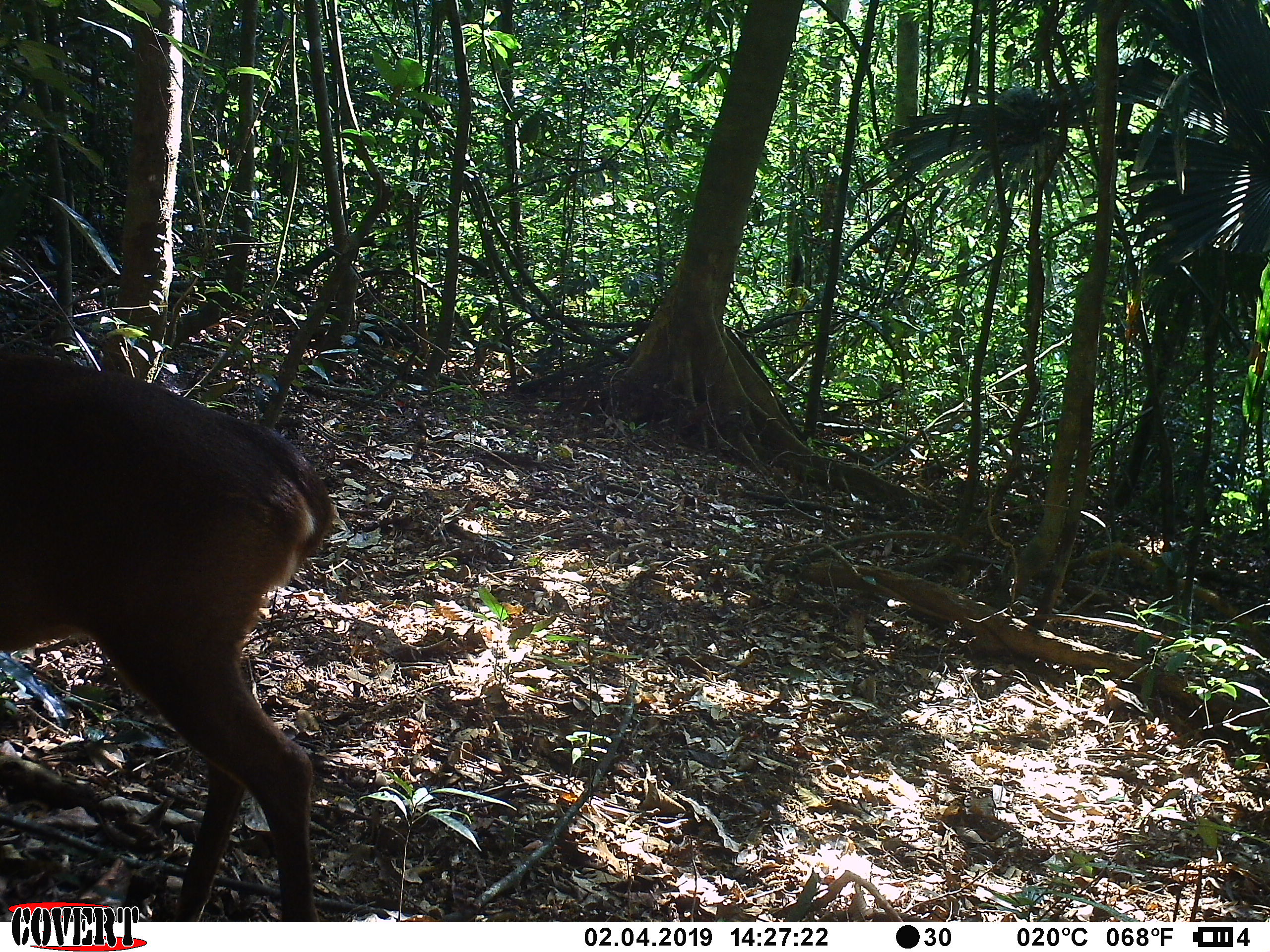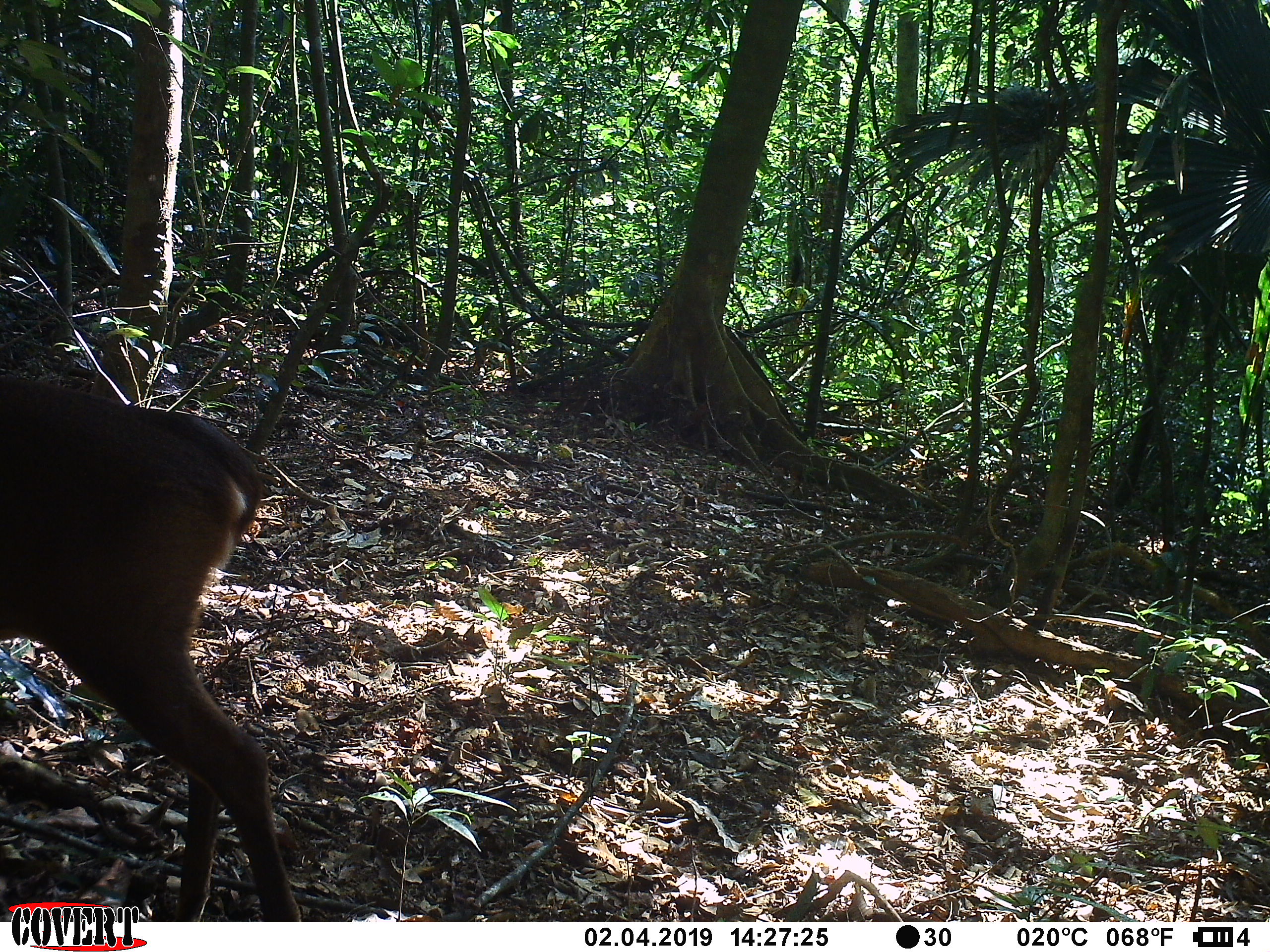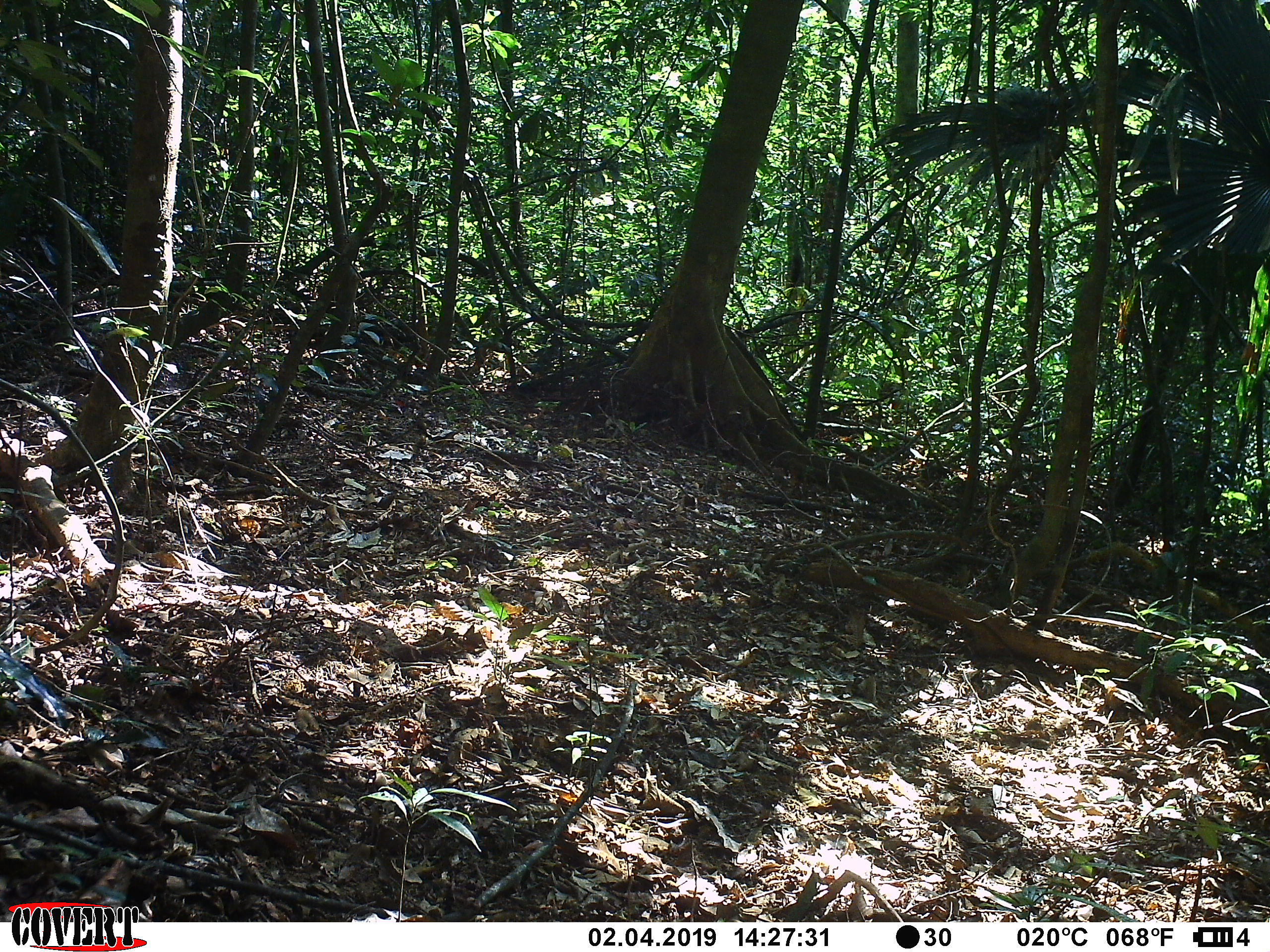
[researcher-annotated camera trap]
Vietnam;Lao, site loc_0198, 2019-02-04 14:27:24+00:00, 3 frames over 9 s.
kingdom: Animalia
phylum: Chordata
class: Mammalia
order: Artiodactyla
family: Cervidae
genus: Muntiacus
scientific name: Muntiacus vuquangensis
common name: large-antlered muntjac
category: large antlered muntjac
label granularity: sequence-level